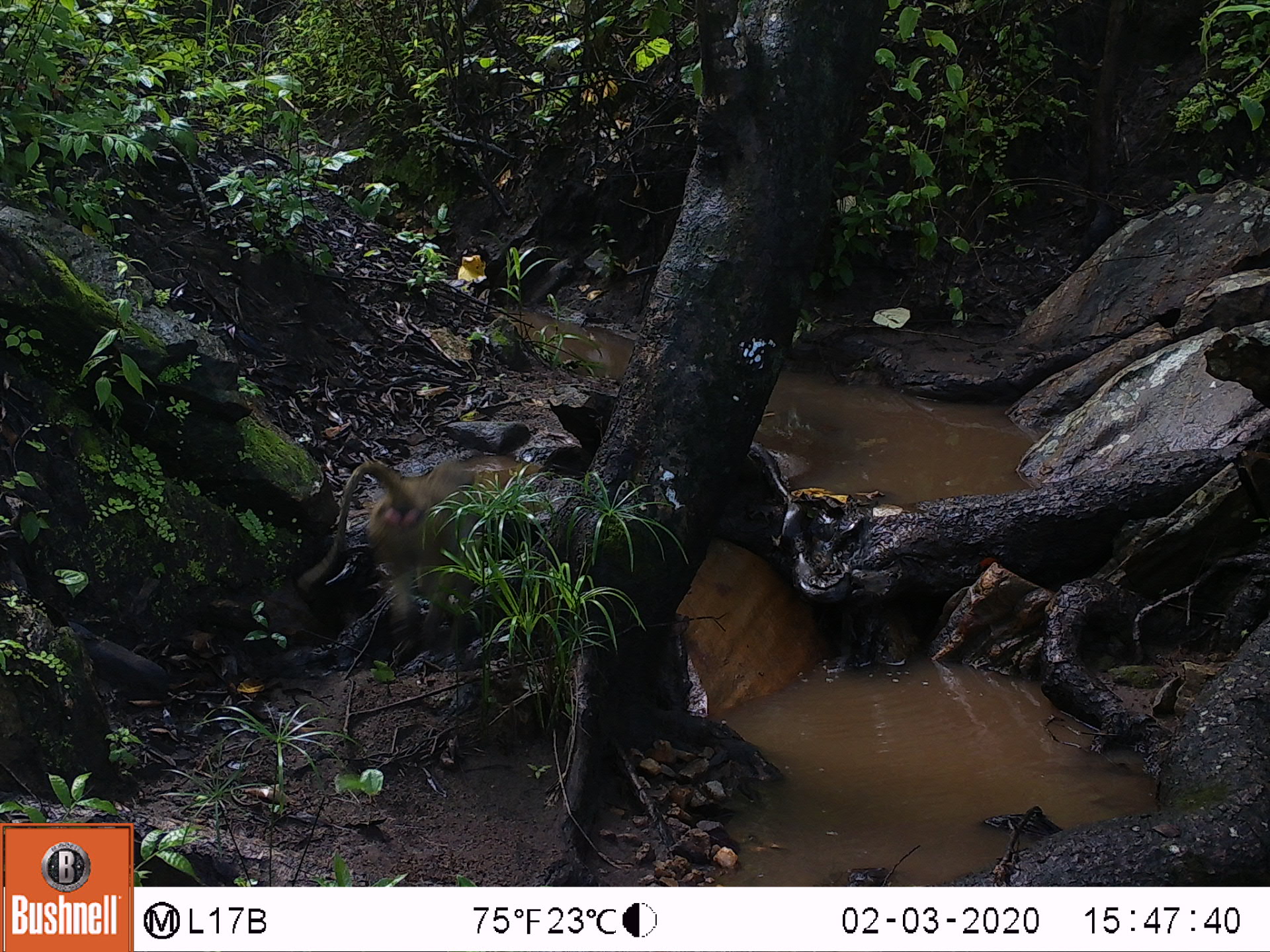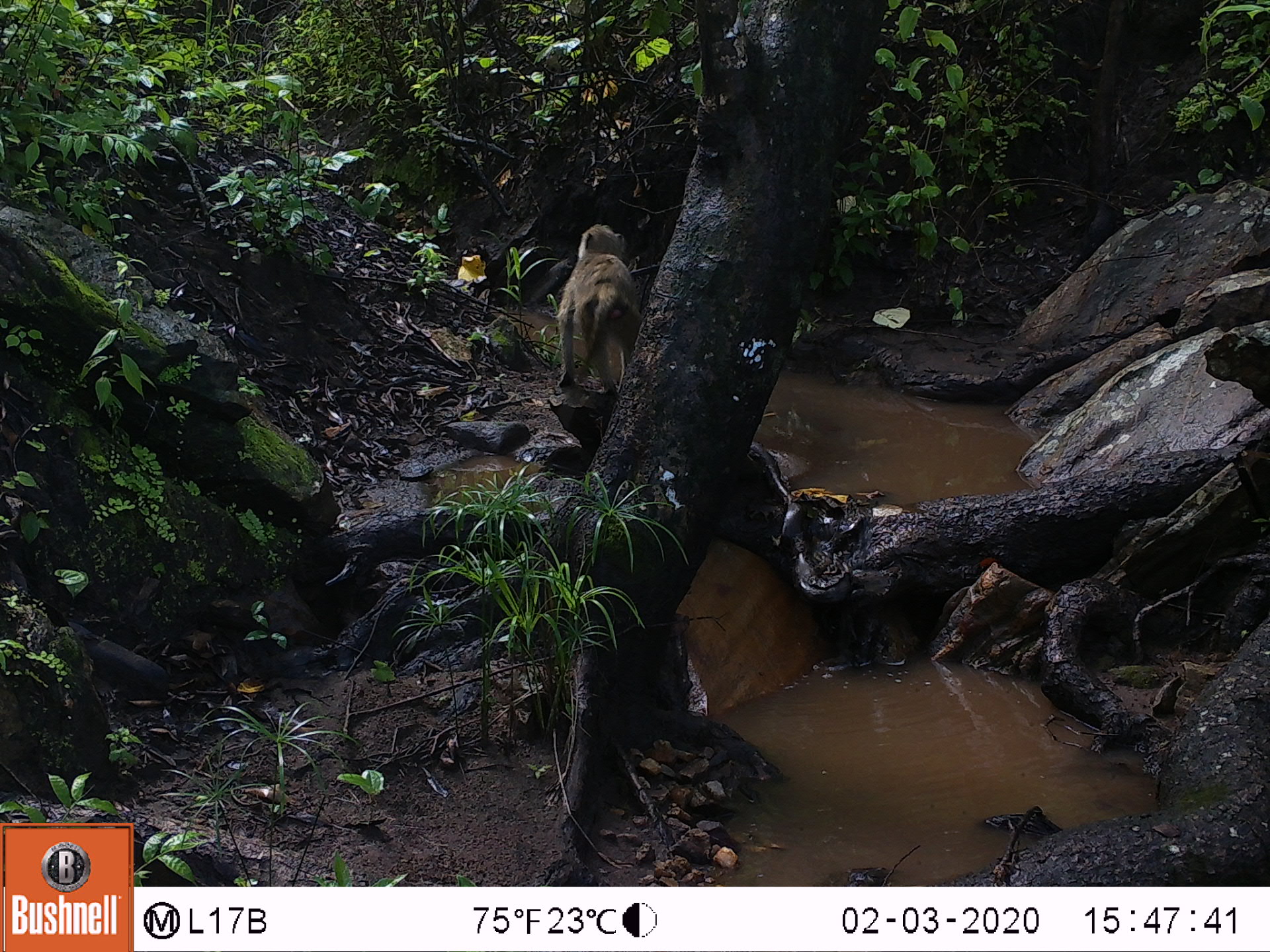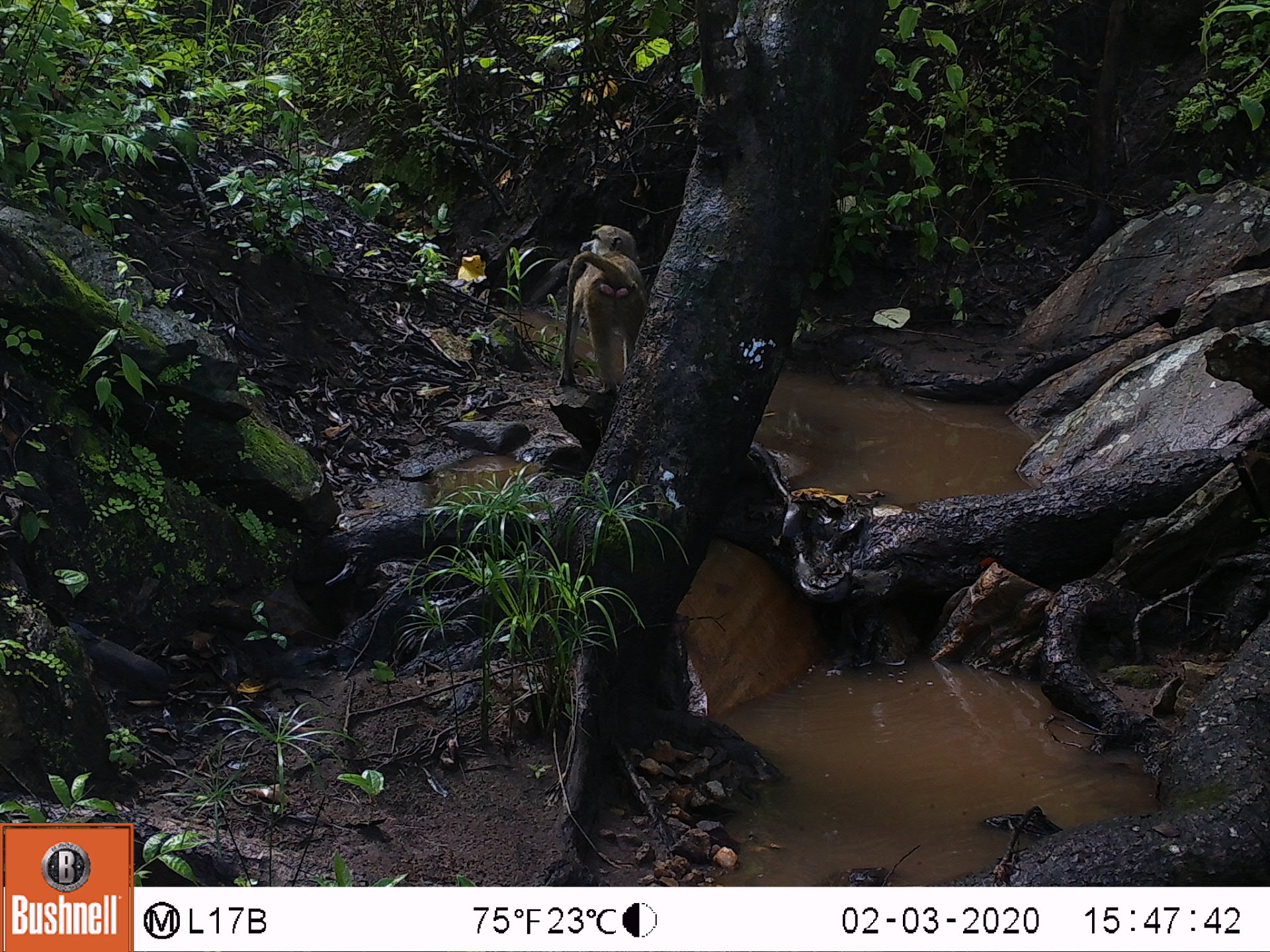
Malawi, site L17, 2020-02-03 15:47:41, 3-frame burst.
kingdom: Animalia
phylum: Chordata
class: Mammalia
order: Primates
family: Cercopithecidae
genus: Papio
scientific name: Papio cynocephalus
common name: yellow baboon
Yellow baboon (Papio cynocephalus), count 1.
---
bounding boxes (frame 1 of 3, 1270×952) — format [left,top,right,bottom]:
yellow baboon: [297,442,529,653]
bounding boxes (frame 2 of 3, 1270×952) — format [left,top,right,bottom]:
yellow baboon: [550,212,639,414]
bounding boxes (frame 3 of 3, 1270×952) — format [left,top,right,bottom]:
yellow baboon: [548,212,649,390]